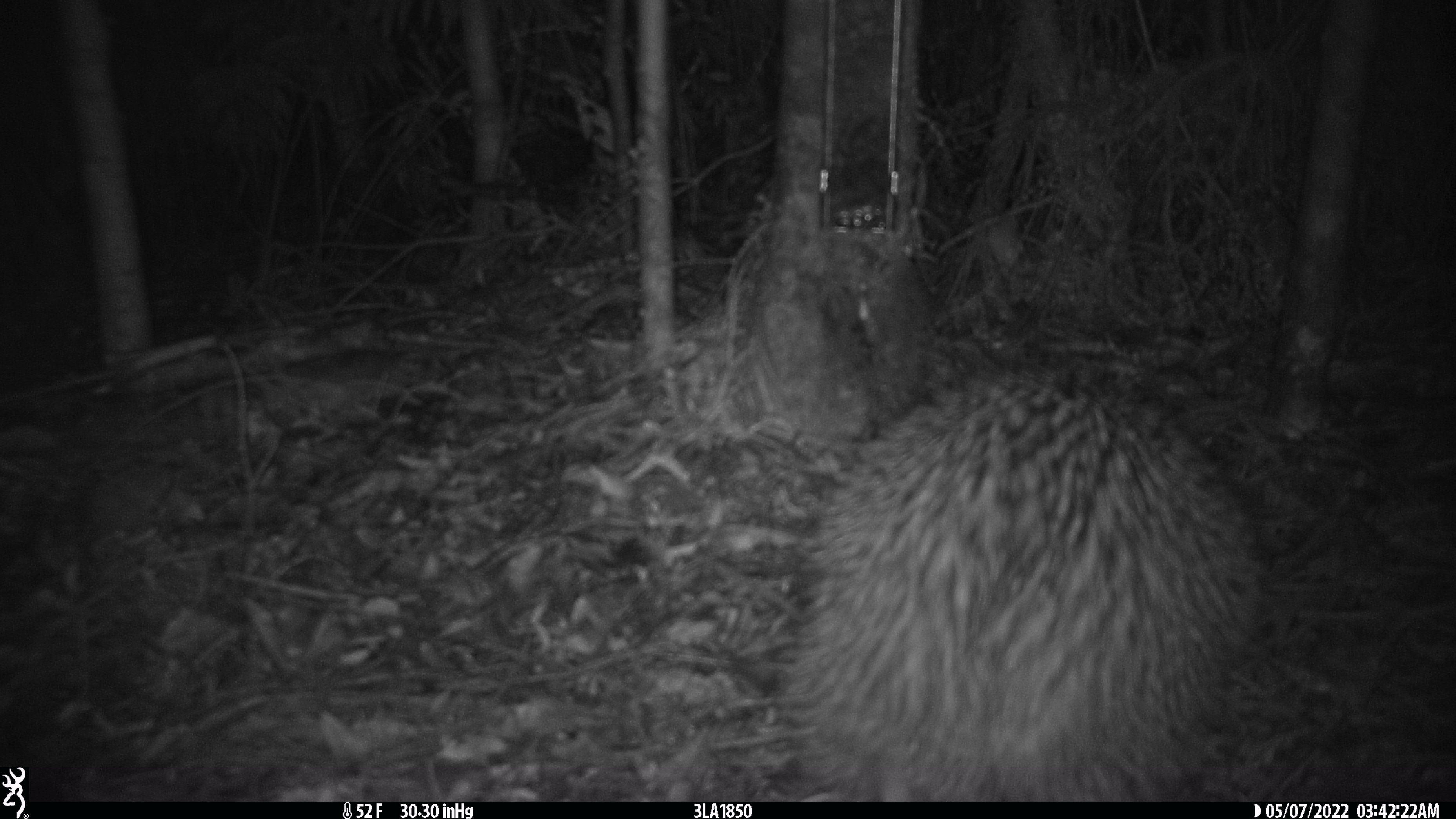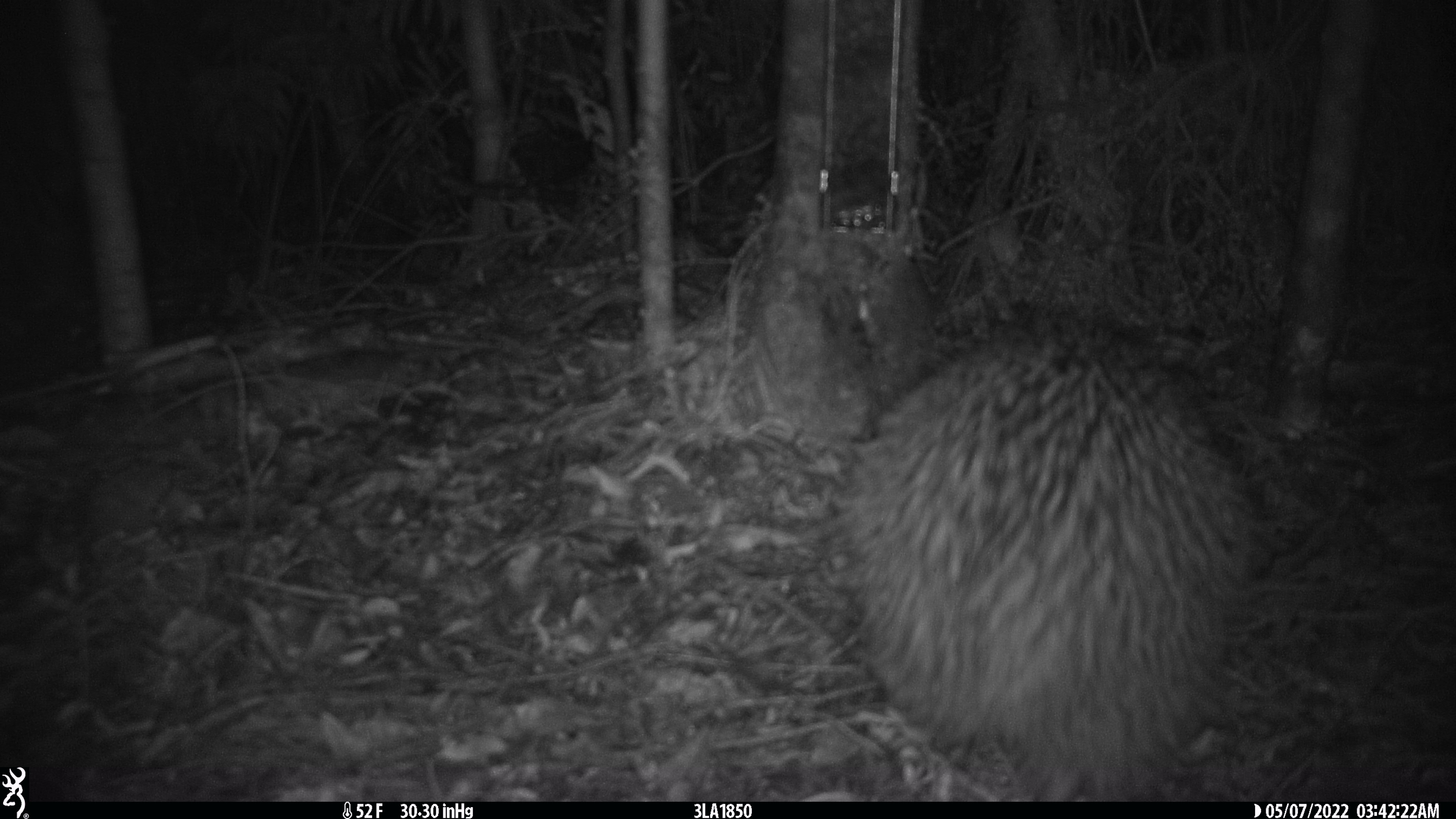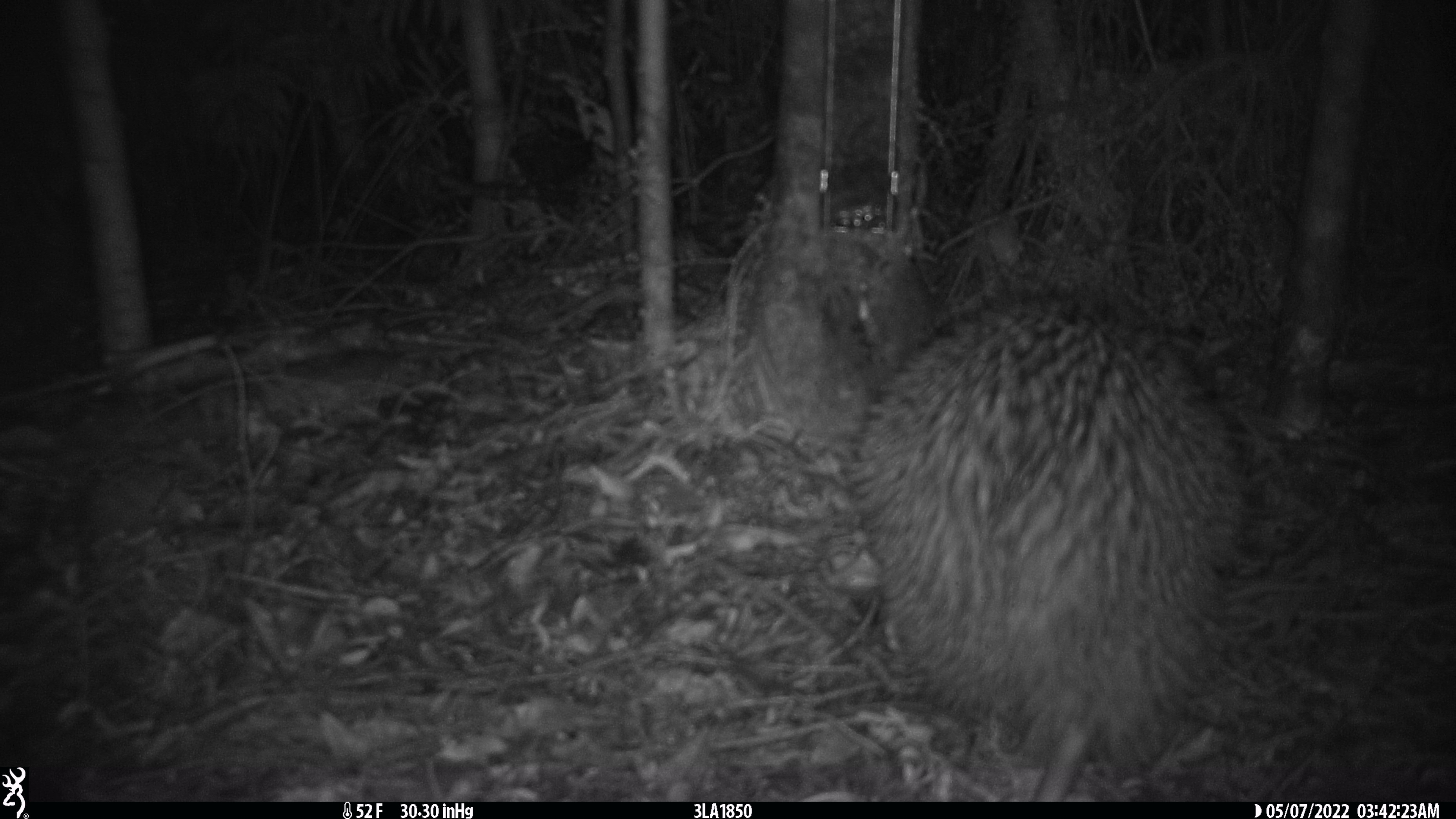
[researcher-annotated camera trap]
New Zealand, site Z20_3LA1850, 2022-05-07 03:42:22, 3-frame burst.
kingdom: Animalia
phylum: Chordata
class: Aves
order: Apterygiformes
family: Apterygidae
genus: Apteryx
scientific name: Apteryx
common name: kiwi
Kiwi (Apteryx).